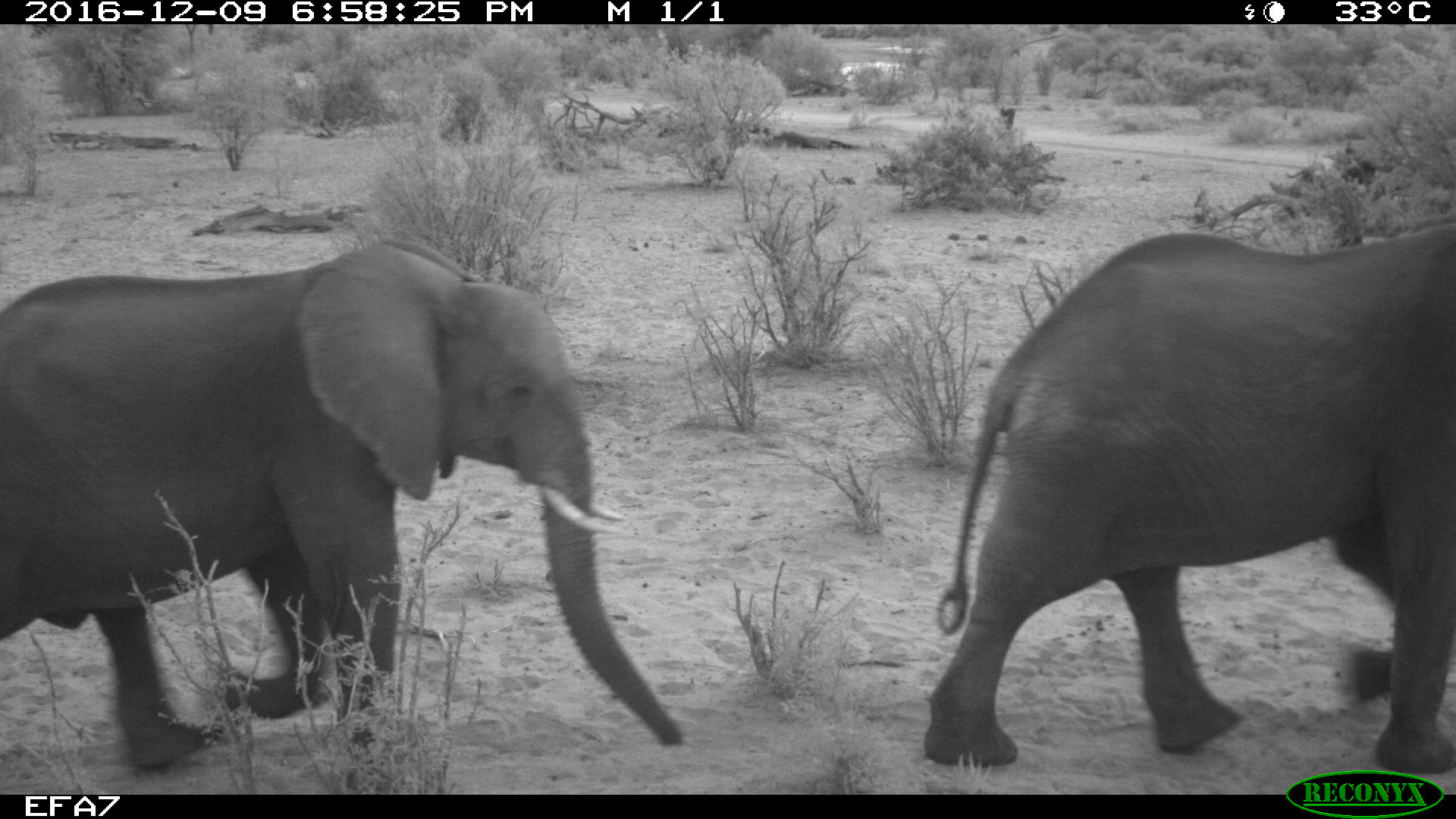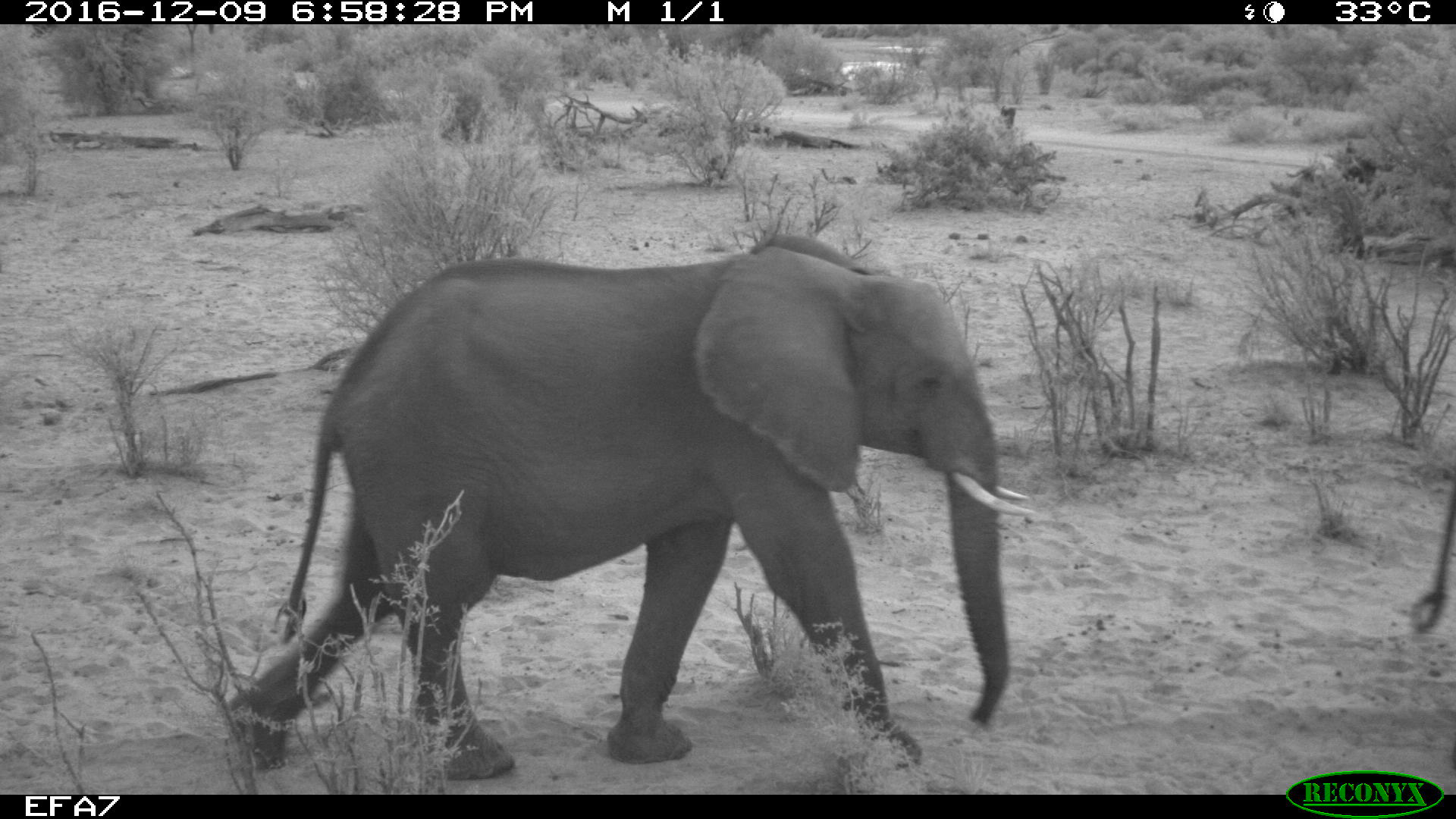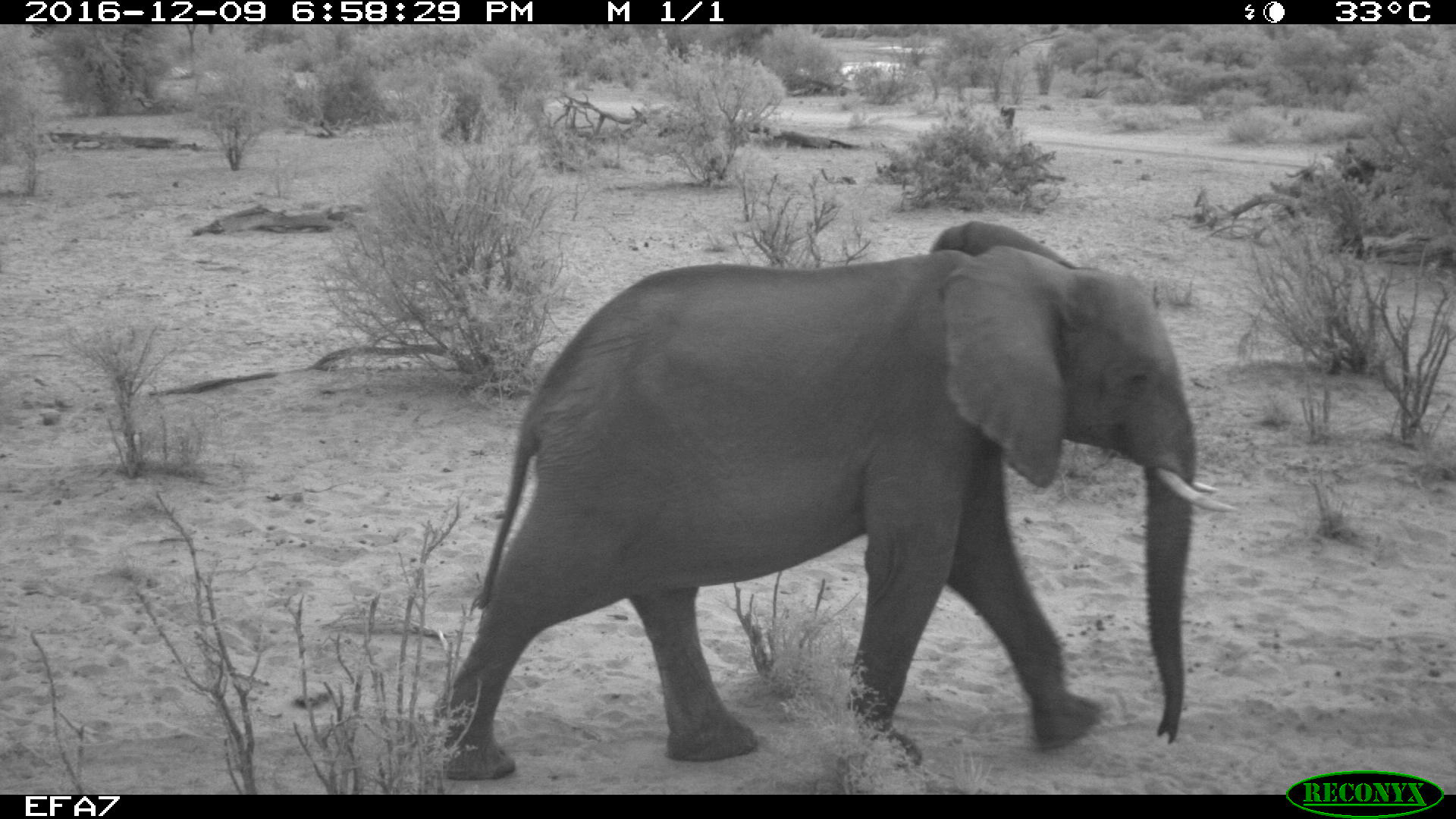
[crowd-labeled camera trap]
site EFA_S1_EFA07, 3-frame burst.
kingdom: Animalia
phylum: Chordata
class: Mammalia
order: Proboscidea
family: Elephantidae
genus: Loxodonta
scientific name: Loxodonta africana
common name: african bush elephant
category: elephant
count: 2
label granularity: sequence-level